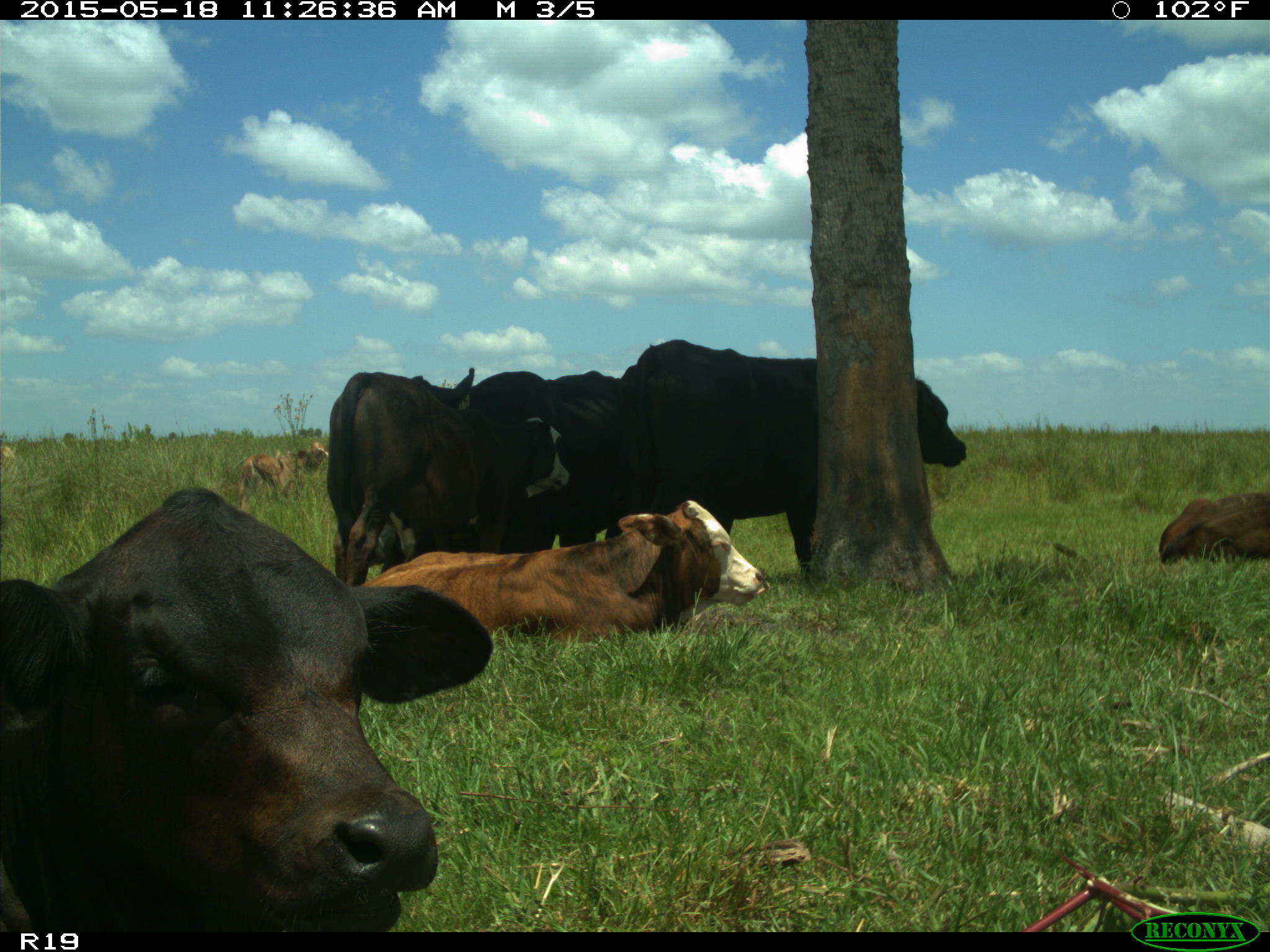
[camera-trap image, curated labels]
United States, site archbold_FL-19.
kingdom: Animalia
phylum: Chordata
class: Mammalia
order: Artiodactyla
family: Bovidae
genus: Bos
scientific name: Bos taurus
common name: domestic cow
Bos taurus (domestic cow).